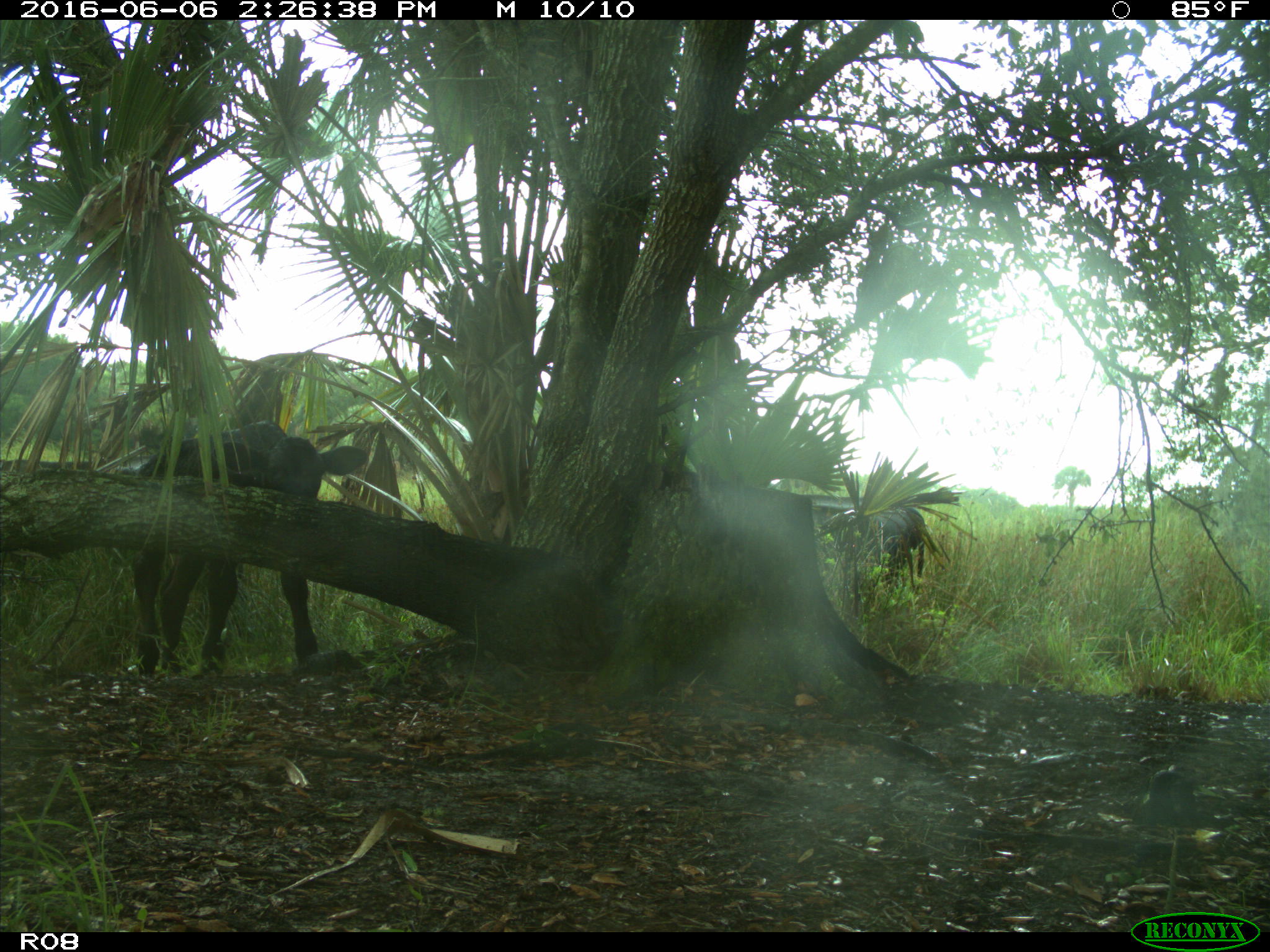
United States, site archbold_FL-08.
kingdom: Animalia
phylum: Chordata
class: Mammalia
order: Artiodactyla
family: Bovidae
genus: Bos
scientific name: Bos taurus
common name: domestic cow